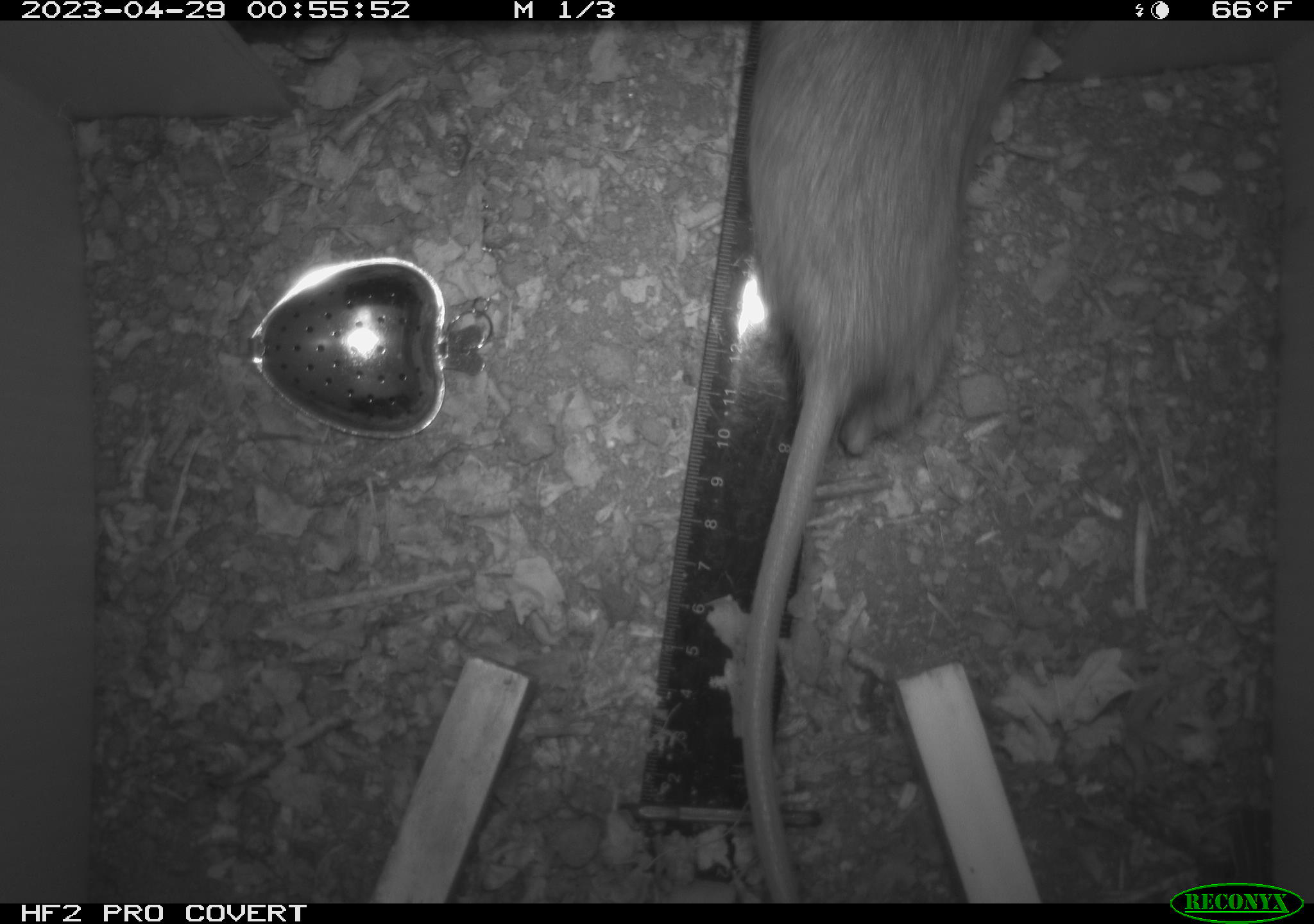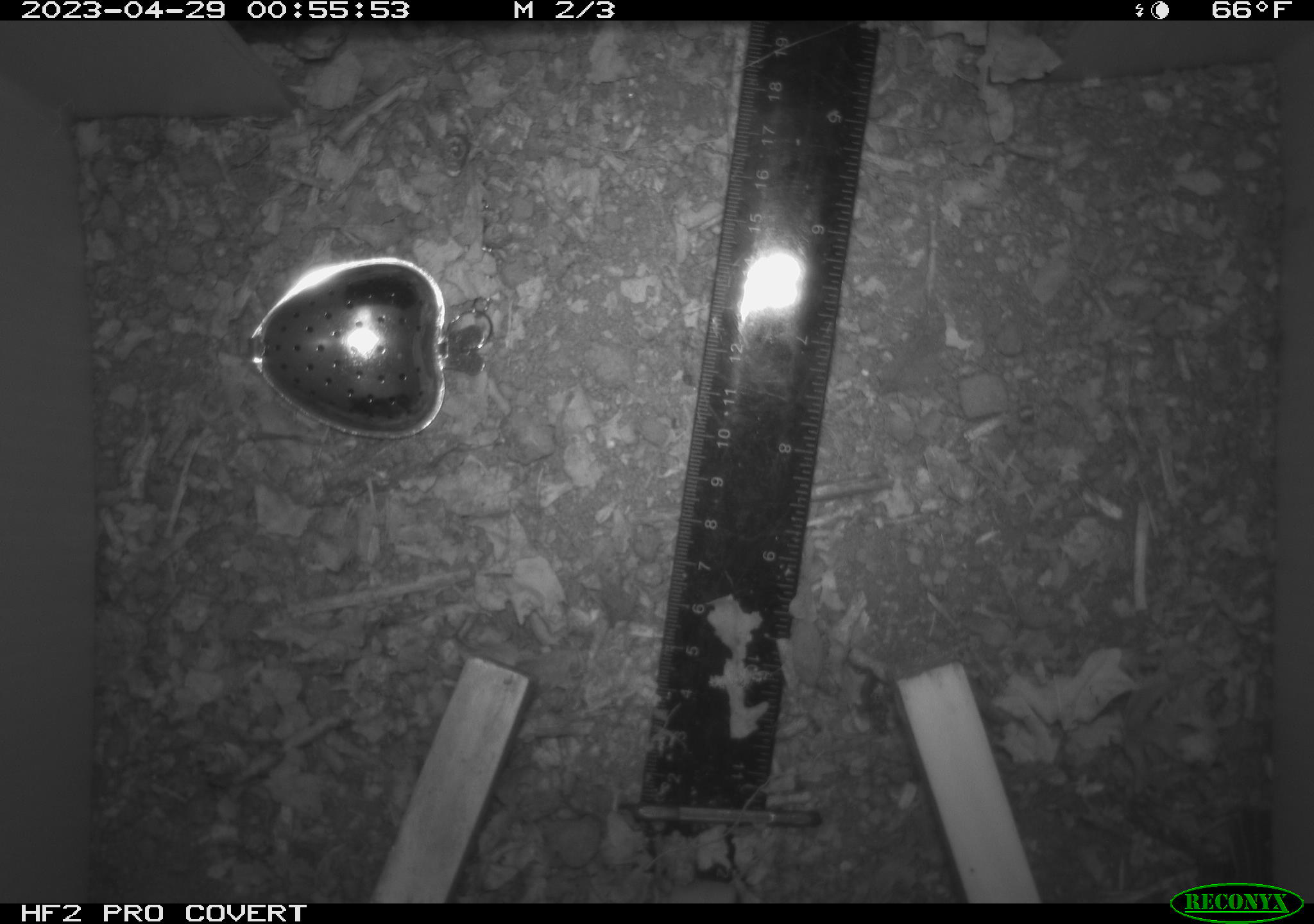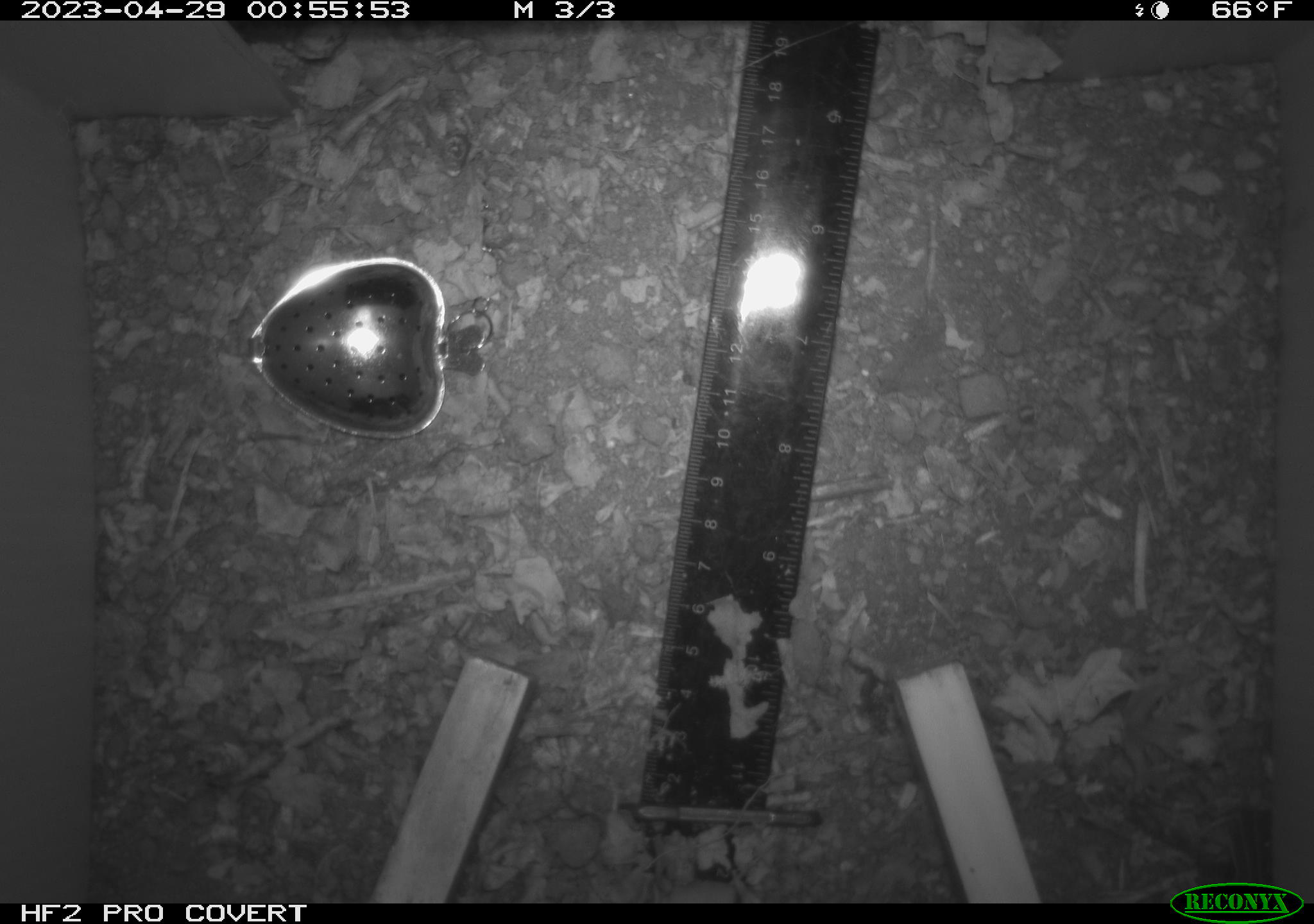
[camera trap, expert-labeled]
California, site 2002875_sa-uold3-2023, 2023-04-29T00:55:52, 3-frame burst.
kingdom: Animalia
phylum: Chordata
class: Mammalia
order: Rodentia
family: Muridae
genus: Rattus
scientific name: Rattus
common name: rat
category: rattus species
Rattus species (rat) (Rattus).